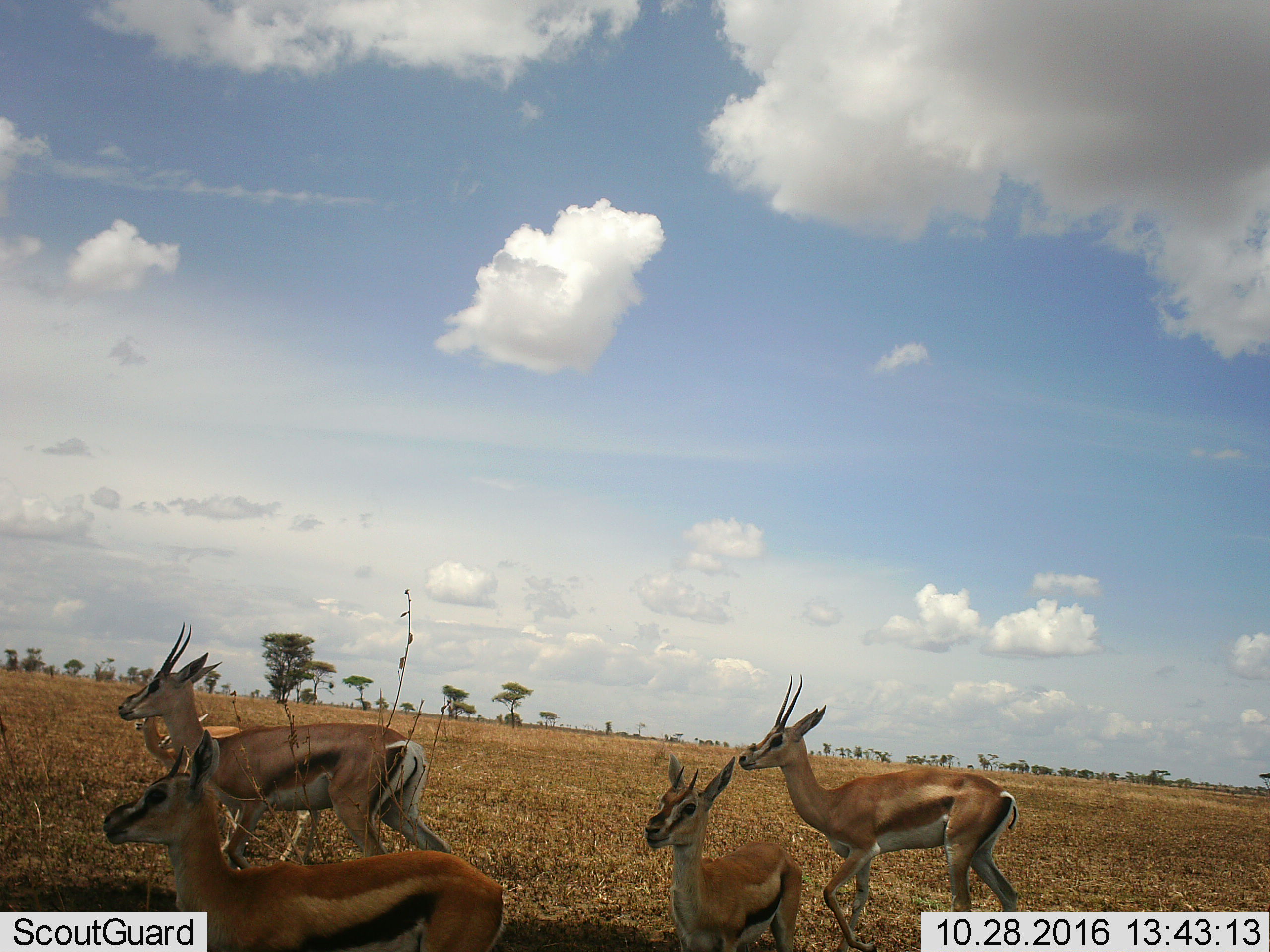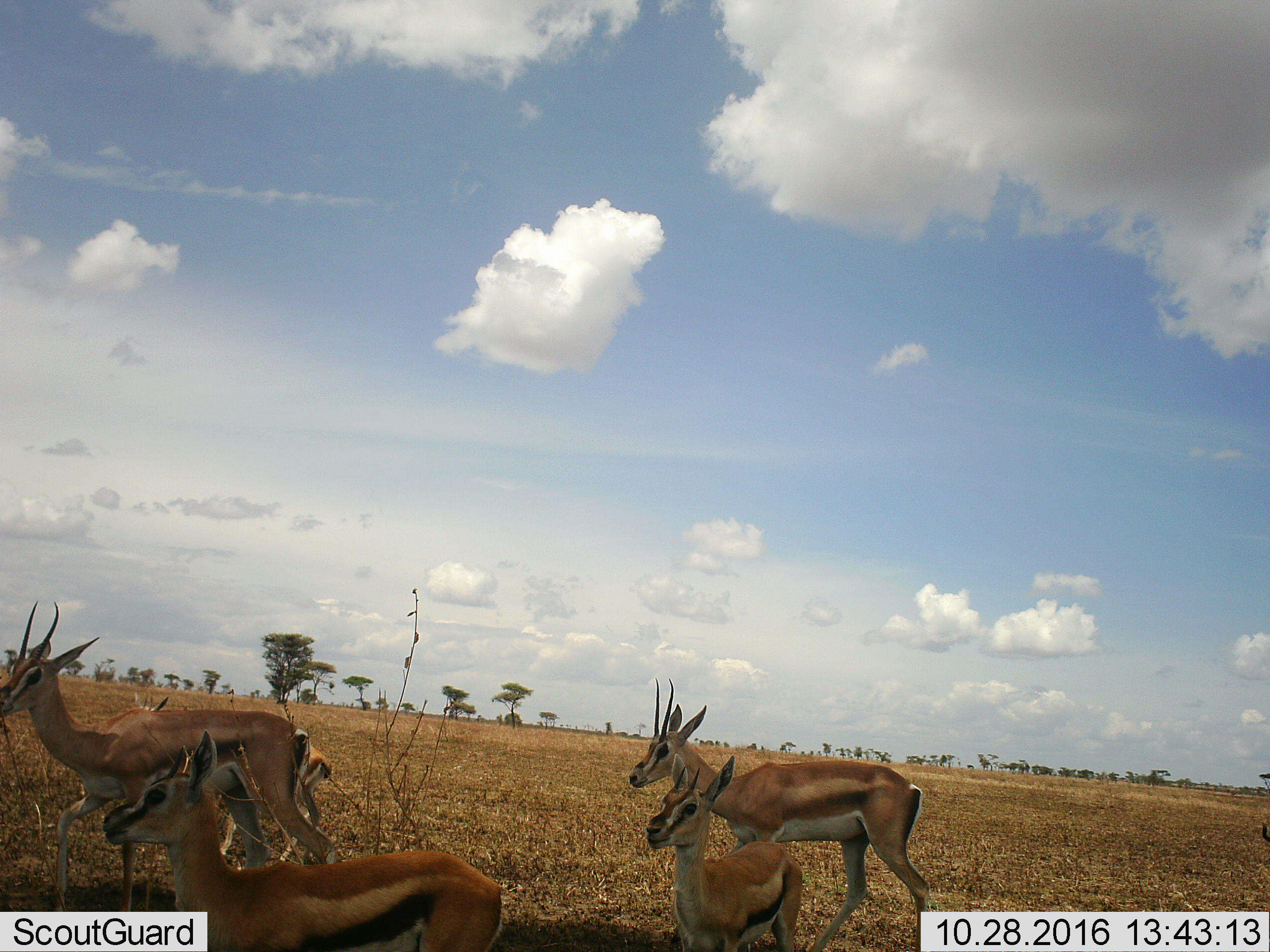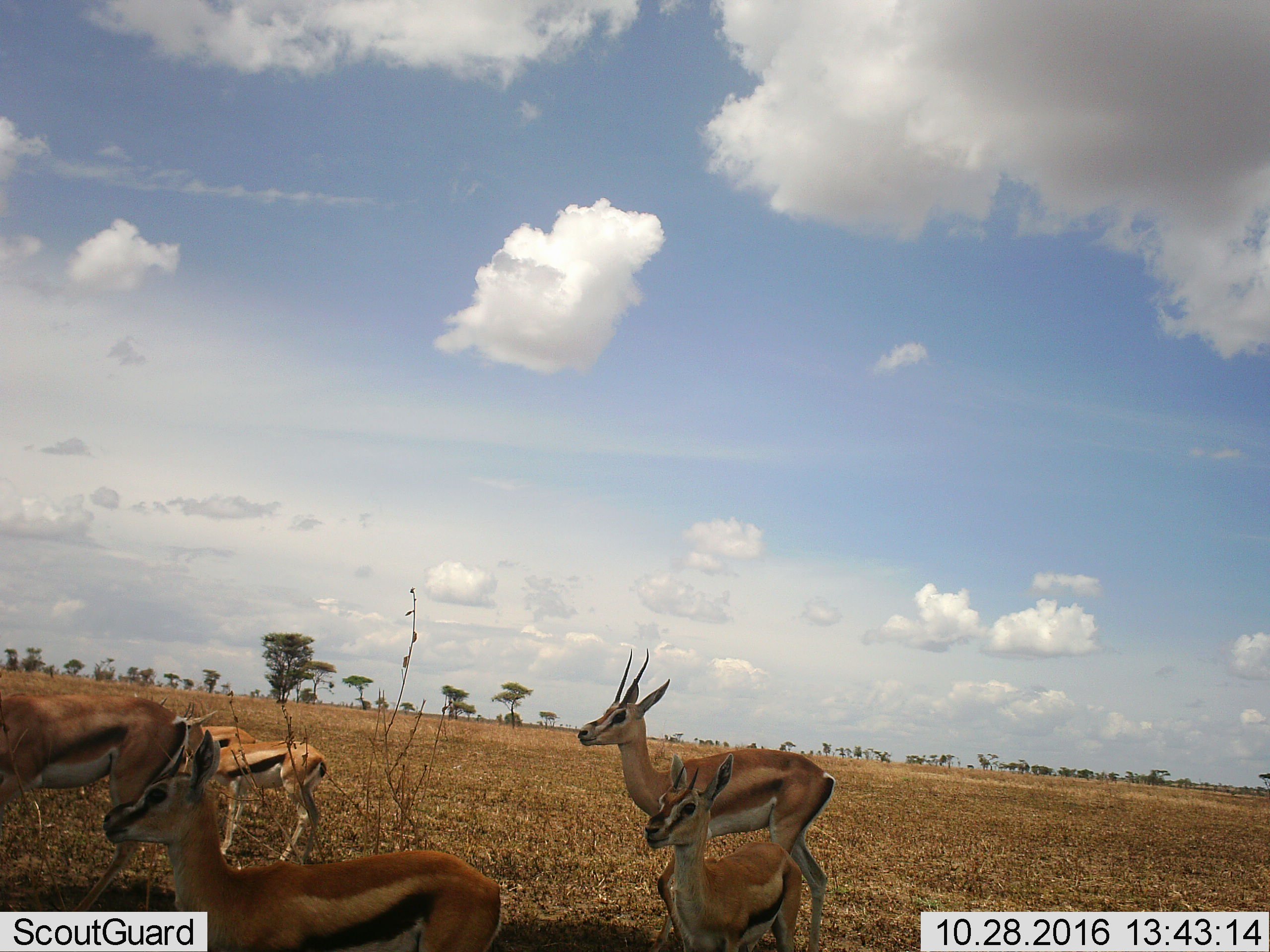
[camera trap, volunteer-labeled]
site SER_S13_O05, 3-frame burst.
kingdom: Animalia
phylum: Chordata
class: Mammalia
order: Artiodactyla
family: Bovidae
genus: Eudorcas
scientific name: Eudorcas thomsonii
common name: thomson's gazelle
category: gazellethomsons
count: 6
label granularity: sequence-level